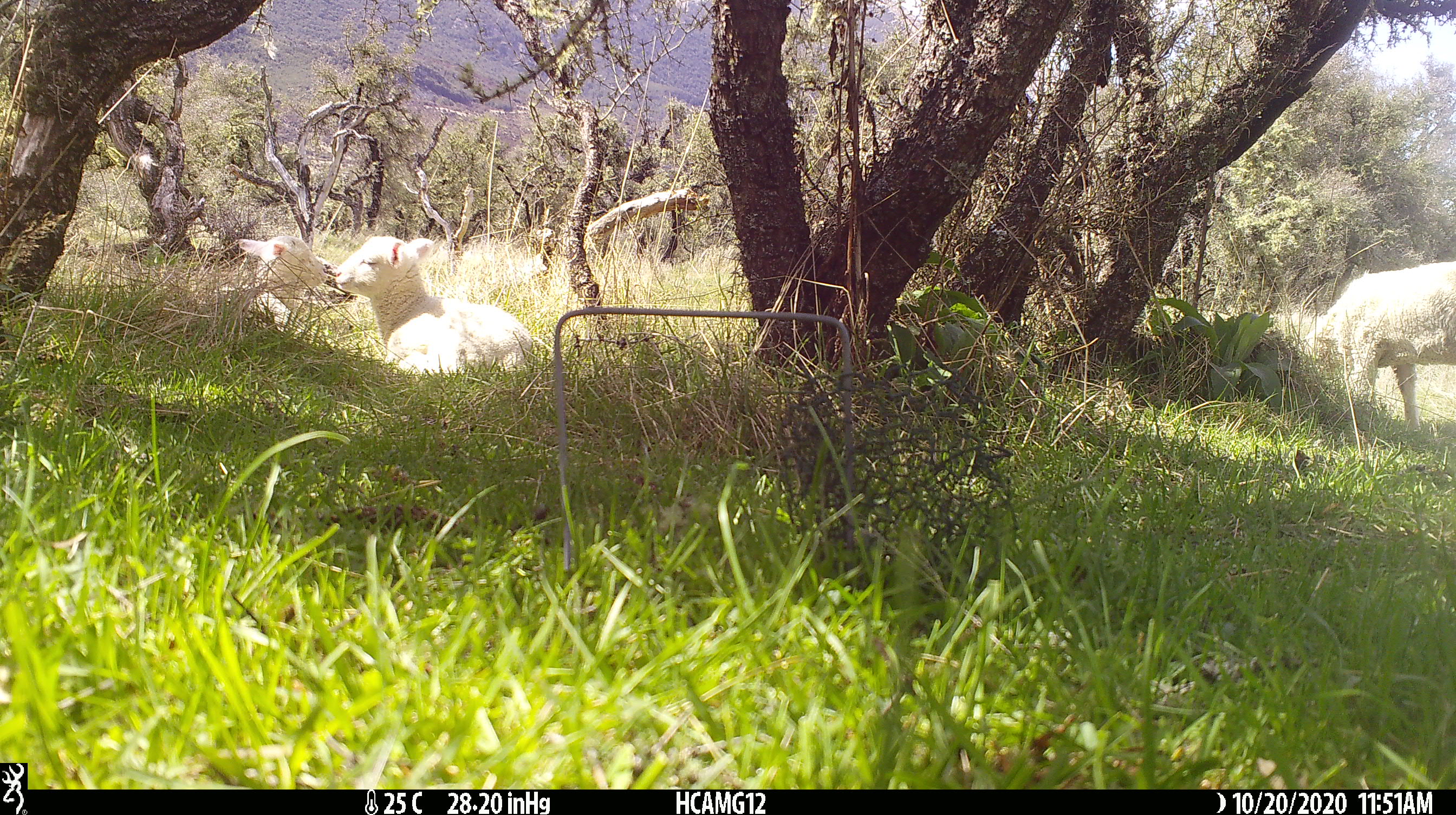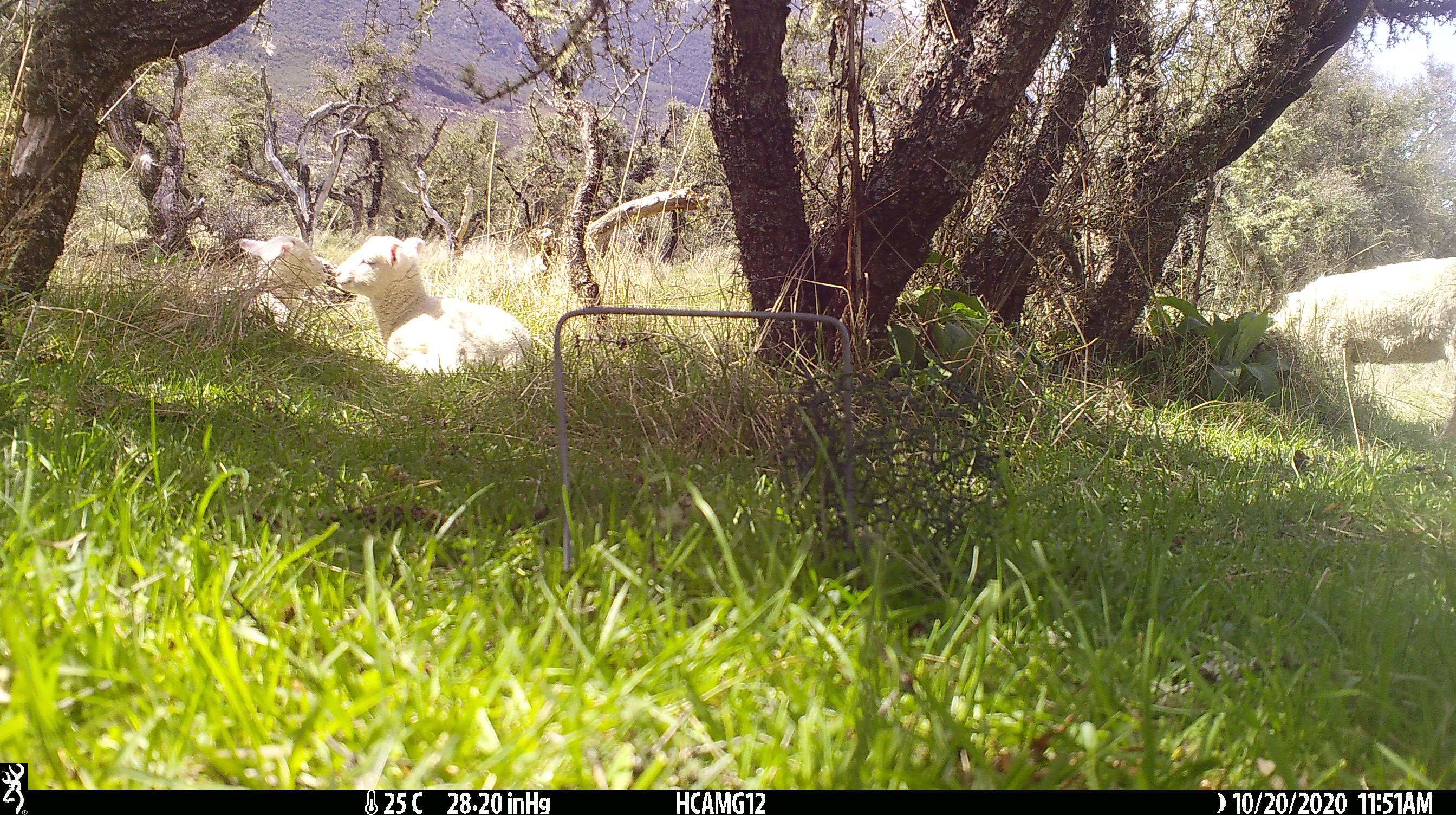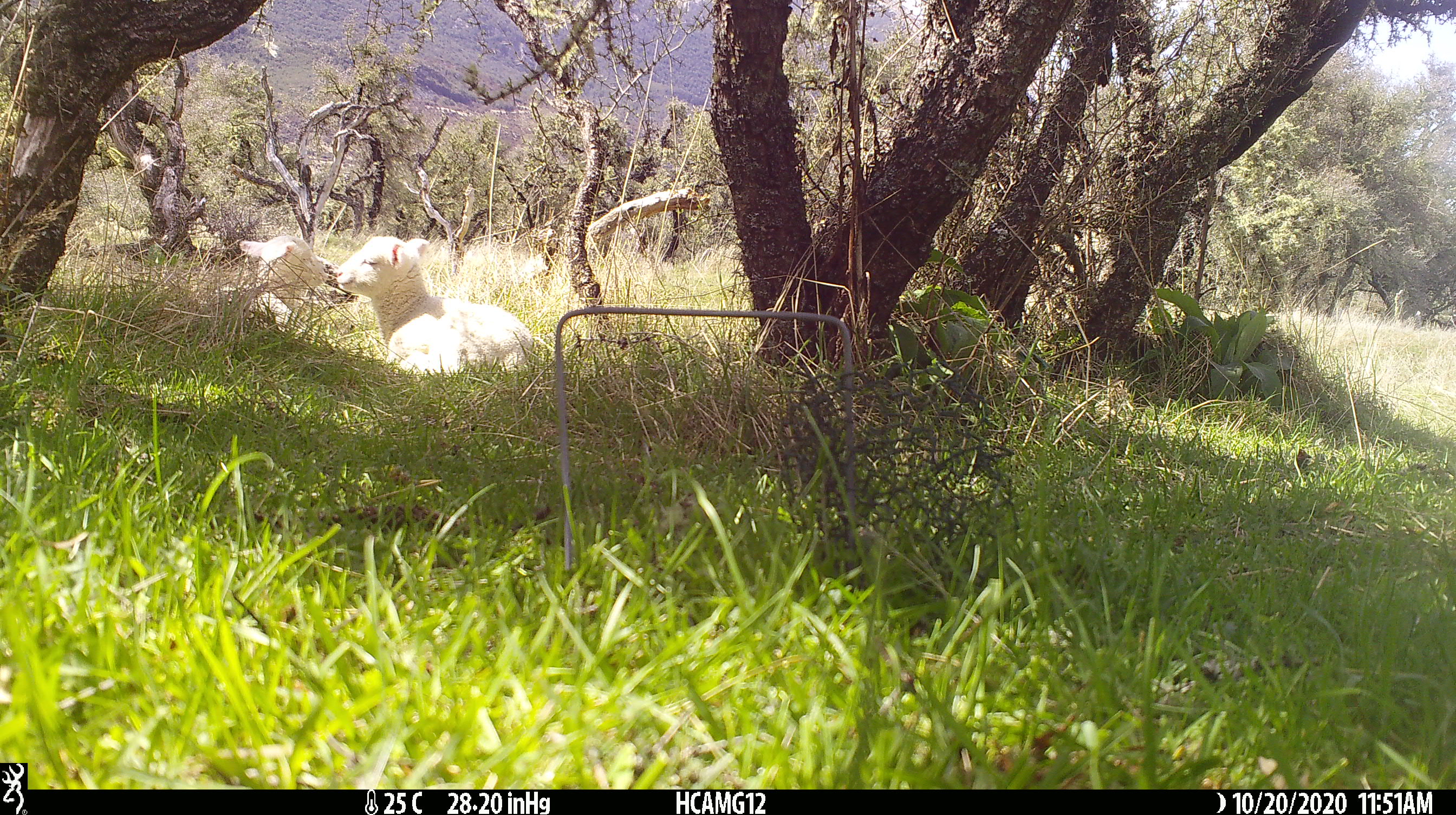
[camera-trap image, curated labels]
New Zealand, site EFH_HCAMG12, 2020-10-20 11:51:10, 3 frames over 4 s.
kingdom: Animalia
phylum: Chordata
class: Mammalia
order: Artiodactyla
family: Bovidae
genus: Ovis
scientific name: Ovis aries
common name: domestic sheep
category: sheep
Sheep (domestic sheep) (Ovis aries).